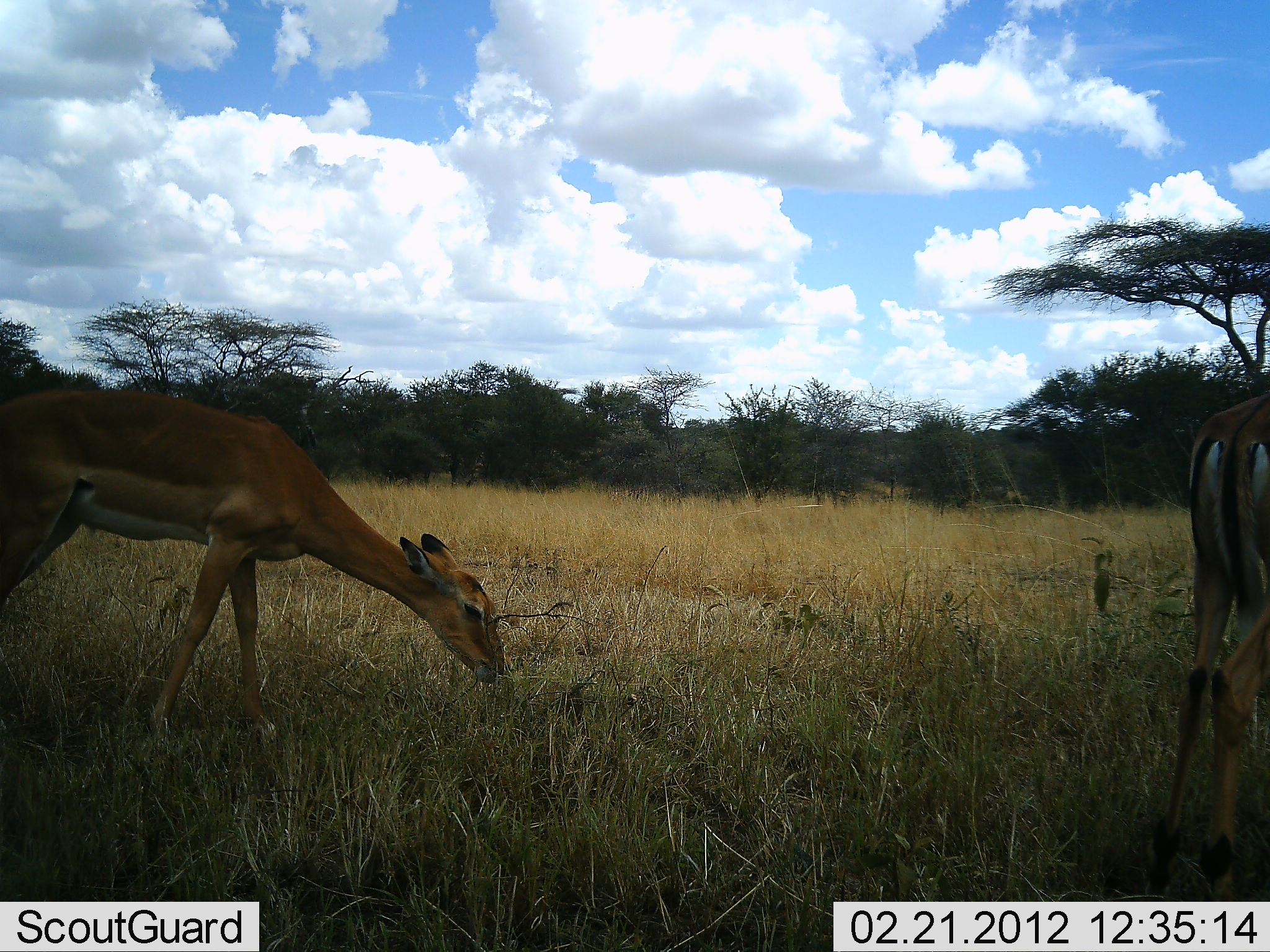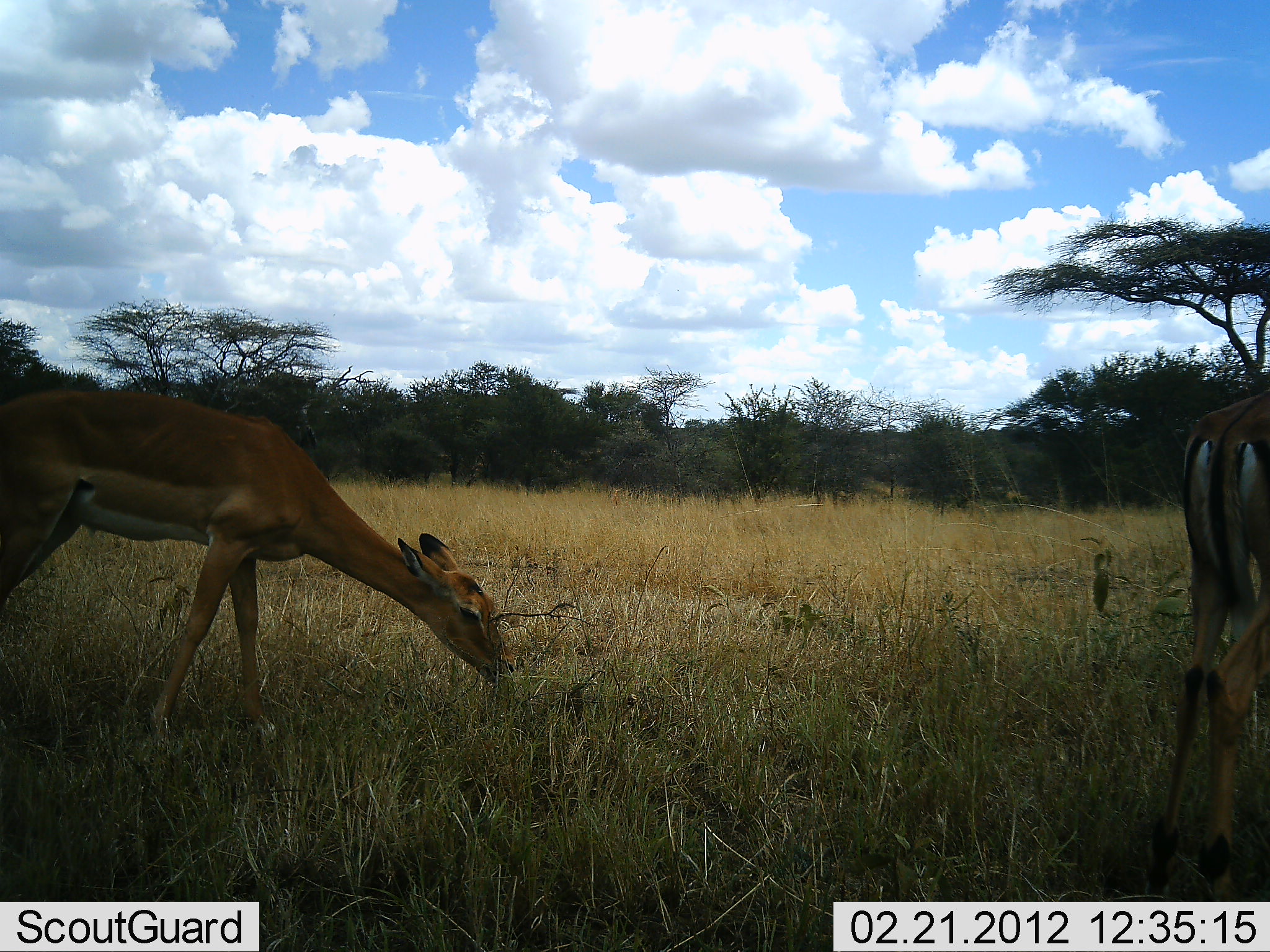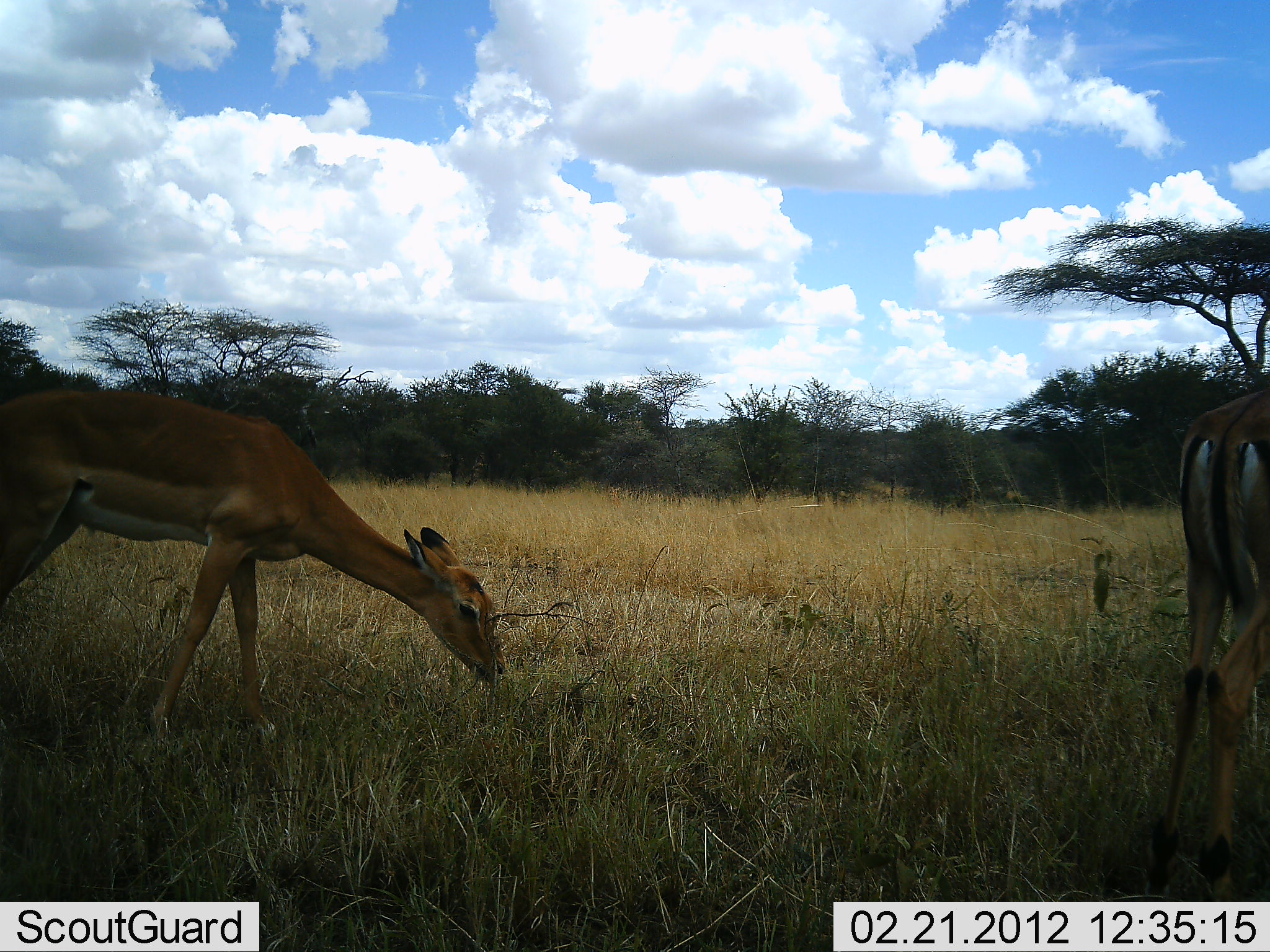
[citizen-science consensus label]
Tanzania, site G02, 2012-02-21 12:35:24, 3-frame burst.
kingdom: Animalia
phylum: Chordata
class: Mammalia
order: Artiodactyla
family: Bovidae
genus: Aepyceros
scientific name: Aepyceros melampus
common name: impala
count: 2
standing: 33%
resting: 0%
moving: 7%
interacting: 0%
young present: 0%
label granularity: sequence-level